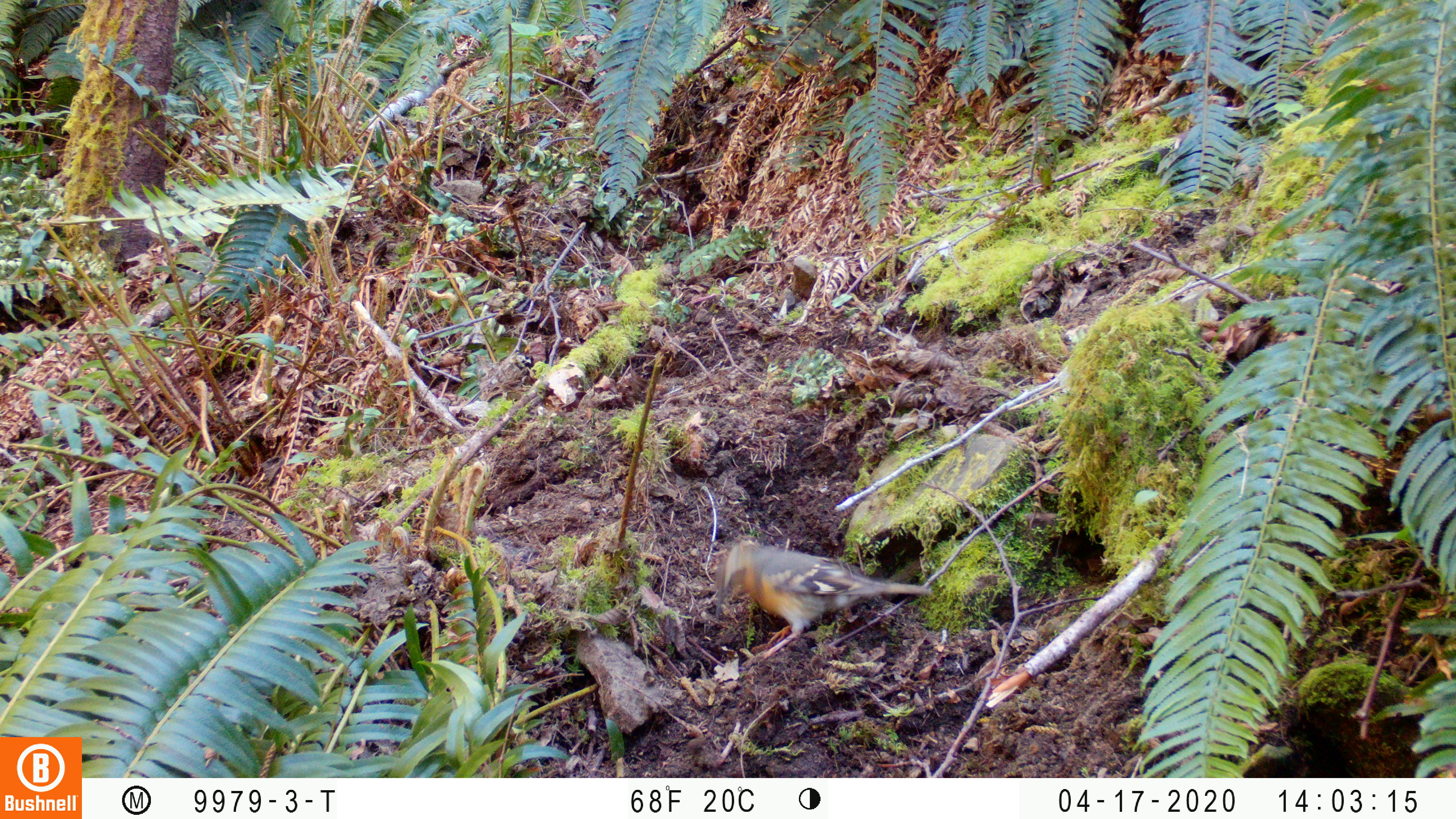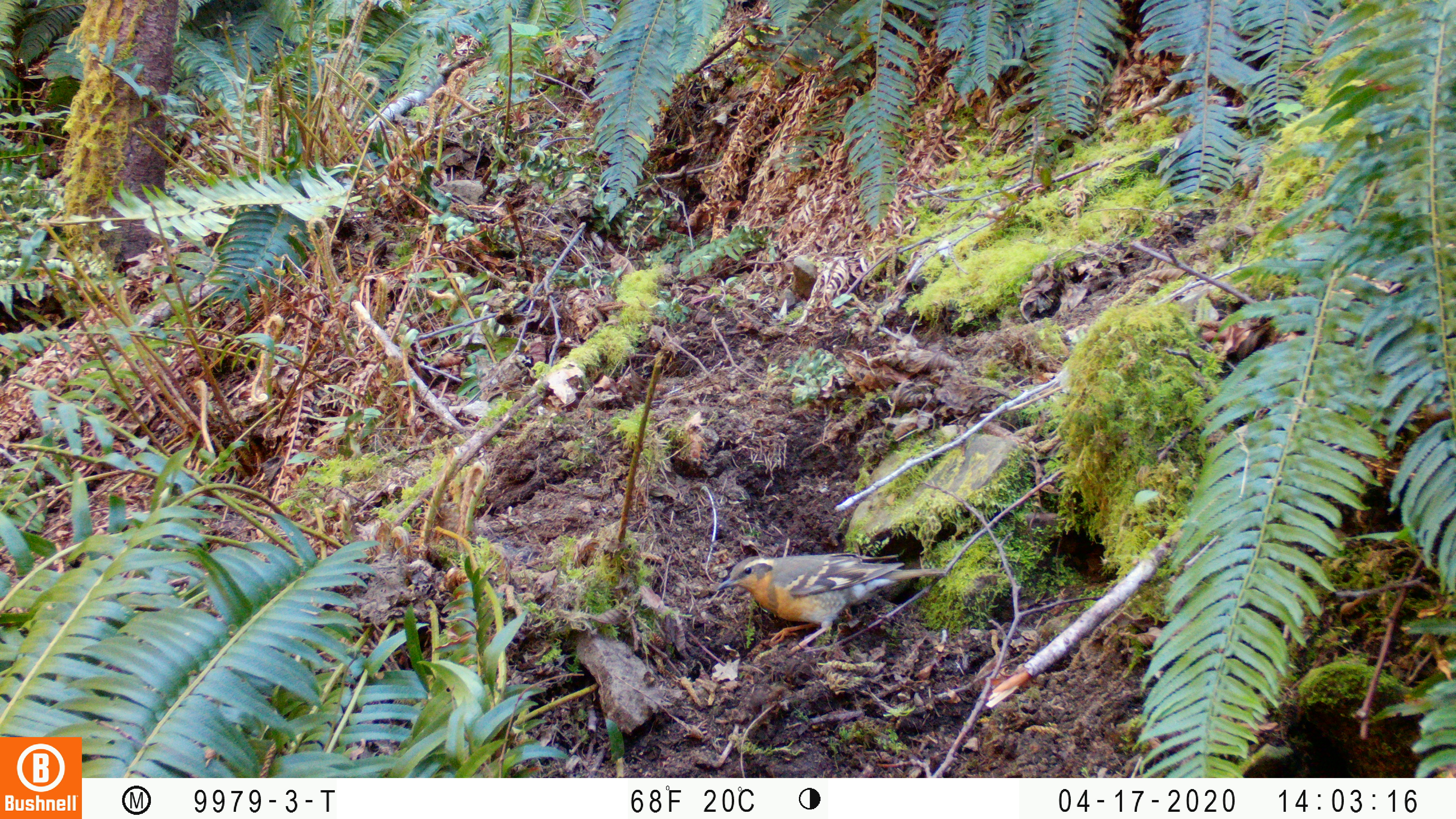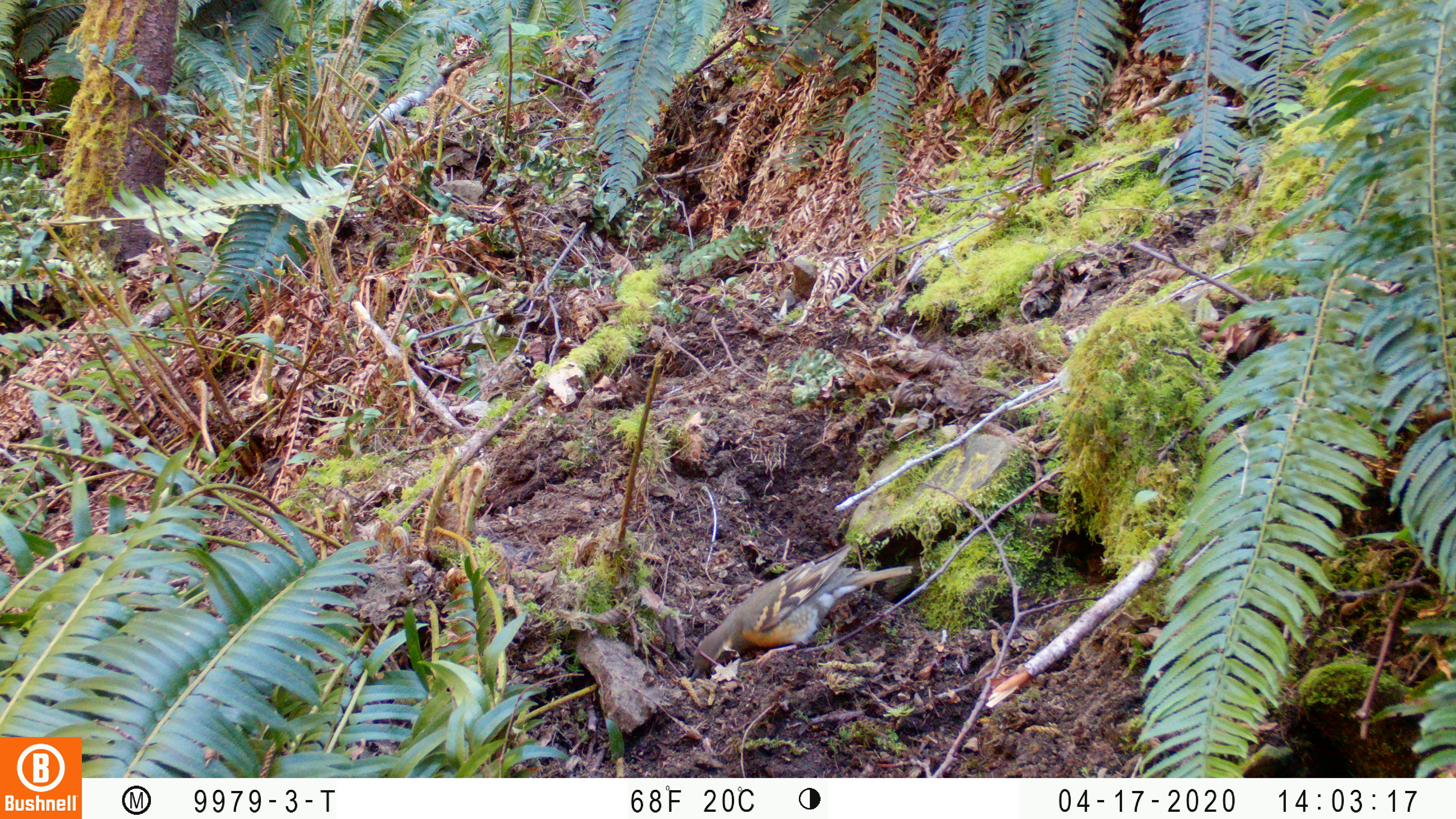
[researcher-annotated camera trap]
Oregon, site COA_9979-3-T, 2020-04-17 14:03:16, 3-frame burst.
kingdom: Animalia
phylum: Chordata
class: Aves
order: Passeriformes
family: Turdidae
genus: Ixoreus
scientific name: Ixoreus naevius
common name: varied thrush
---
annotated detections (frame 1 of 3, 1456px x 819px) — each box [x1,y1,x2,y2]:
varied thrush: [712,540,933,654]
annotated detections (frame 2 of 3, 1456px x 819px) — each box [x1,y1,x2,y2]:
varied thrush: [713,553,949,652]